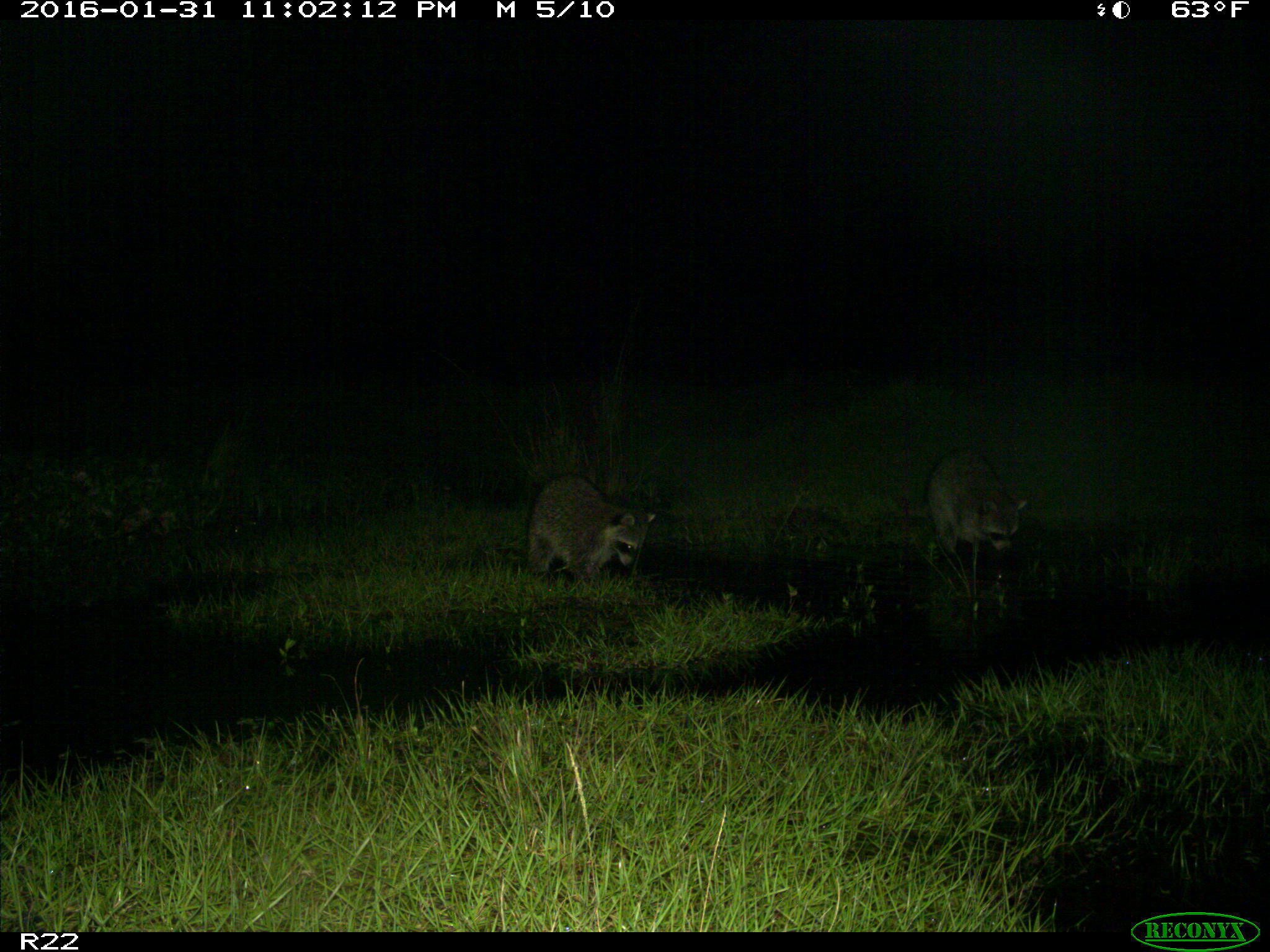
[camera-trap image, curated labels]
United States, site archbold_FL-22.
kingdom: Animalia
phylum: Chordata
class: Mammalia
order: Carnivora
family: Procyonidae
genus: Procyon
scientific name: Procyon lotor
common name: common raccoon